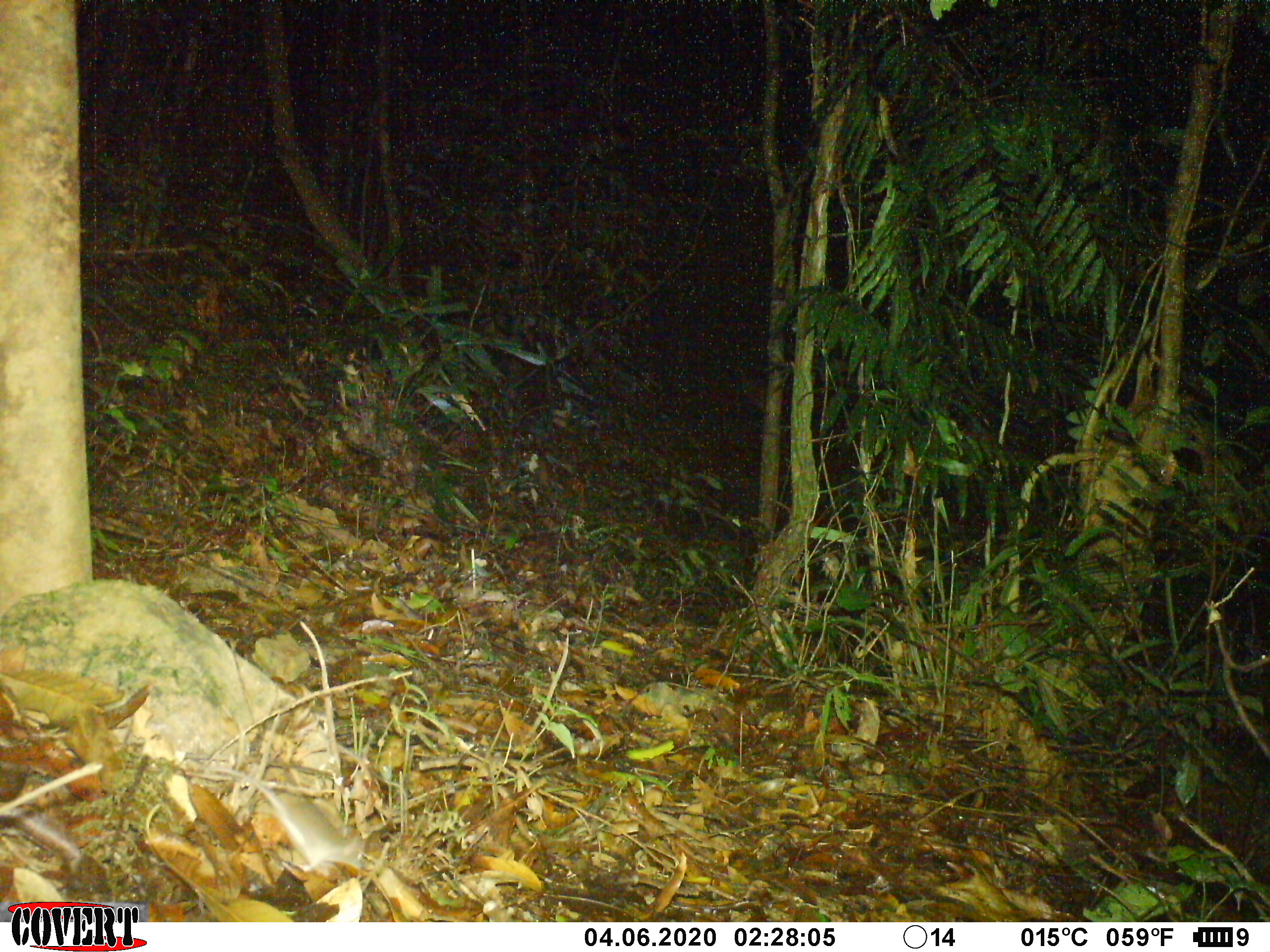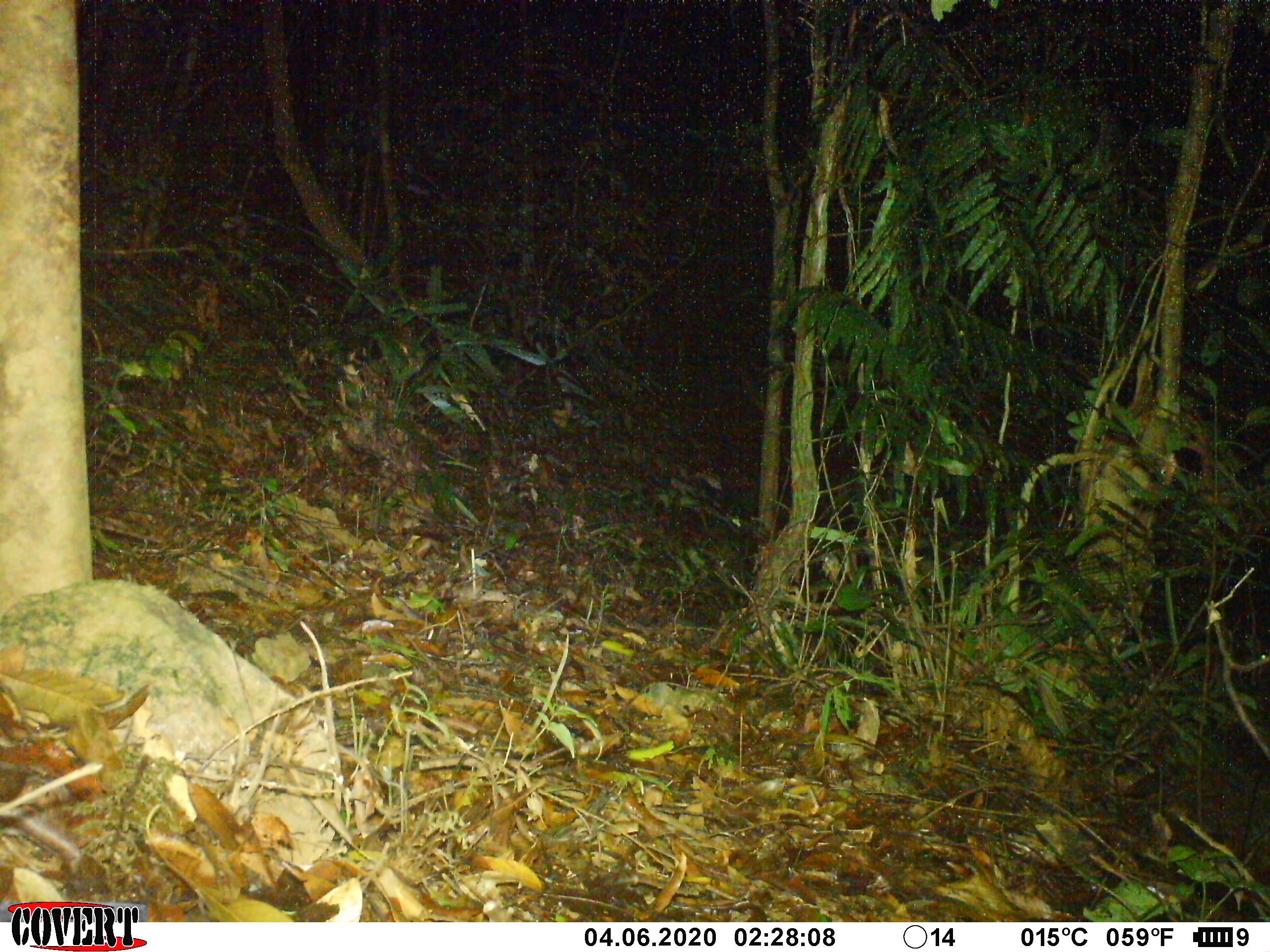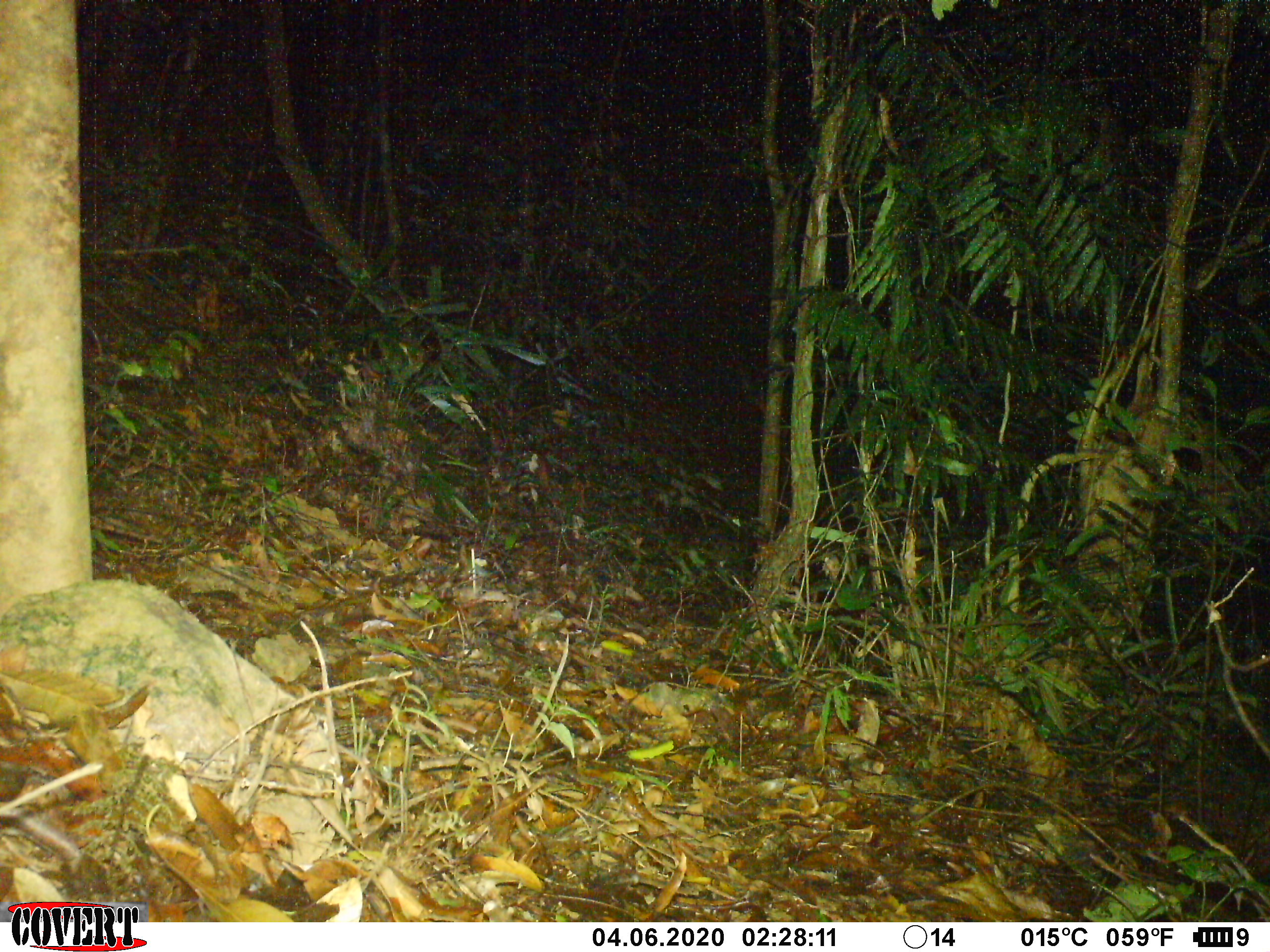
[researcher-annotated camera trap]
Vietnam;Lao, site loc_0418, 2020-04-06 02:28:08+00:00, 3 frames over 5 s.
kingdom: Animalia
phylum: Chordata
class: Mammalia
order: Rodentia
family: Muridae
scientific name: Muridae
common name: old-world mice and rats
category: unidentified murid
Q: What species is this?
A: Unidentified murid (old-world mice and rats) (Muridae).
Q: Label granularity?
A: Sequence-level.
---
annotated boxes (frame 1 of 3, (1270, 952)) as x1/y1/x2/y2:
unidentified murid: 210/767/365/872